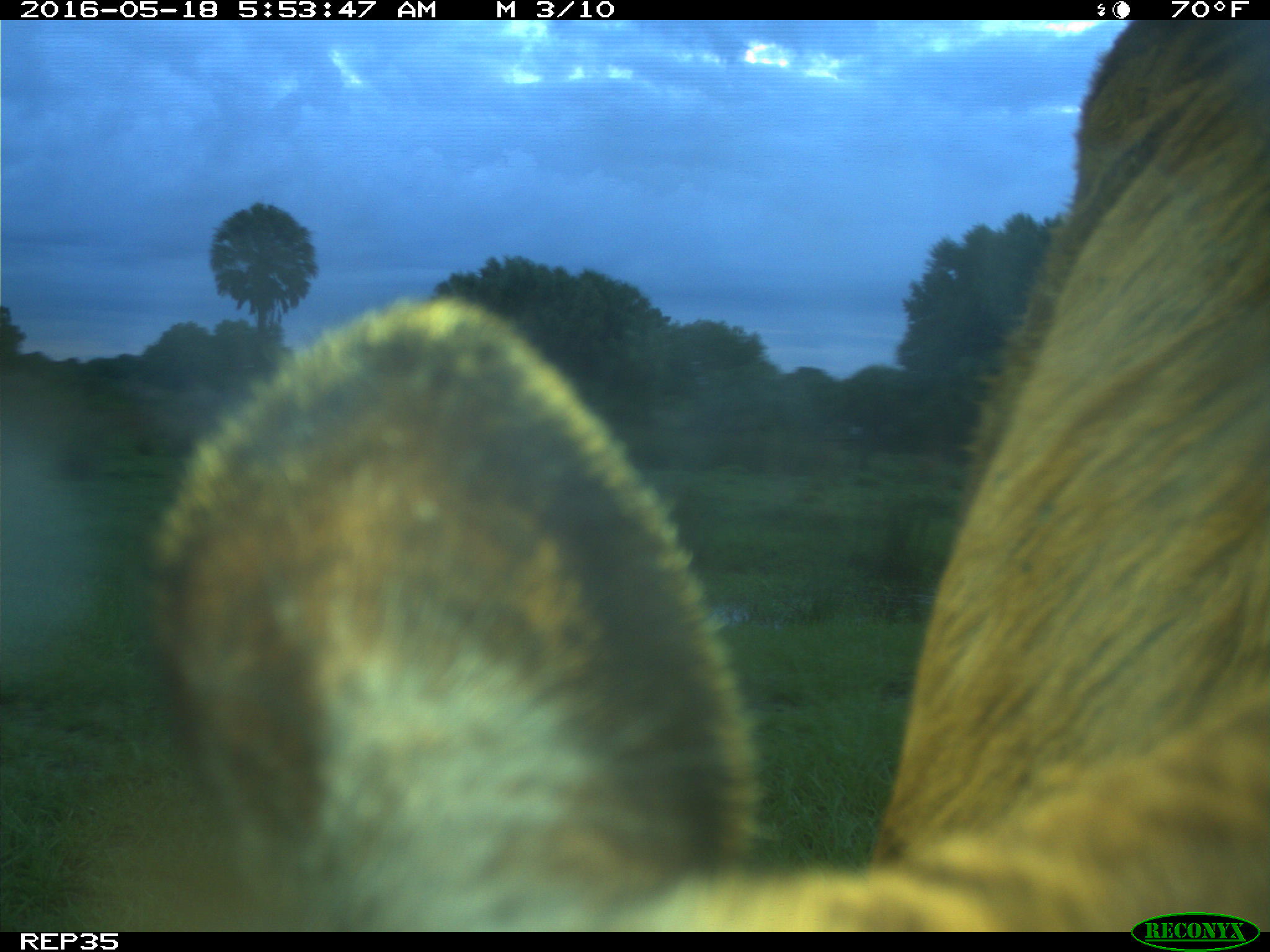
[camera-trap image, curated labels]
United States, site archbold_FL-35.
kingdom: Animalia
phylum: Chordata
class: Mammalia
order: Artiodactyla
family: Bovidae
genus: Bos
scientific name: Bos taurus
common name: domestic cow